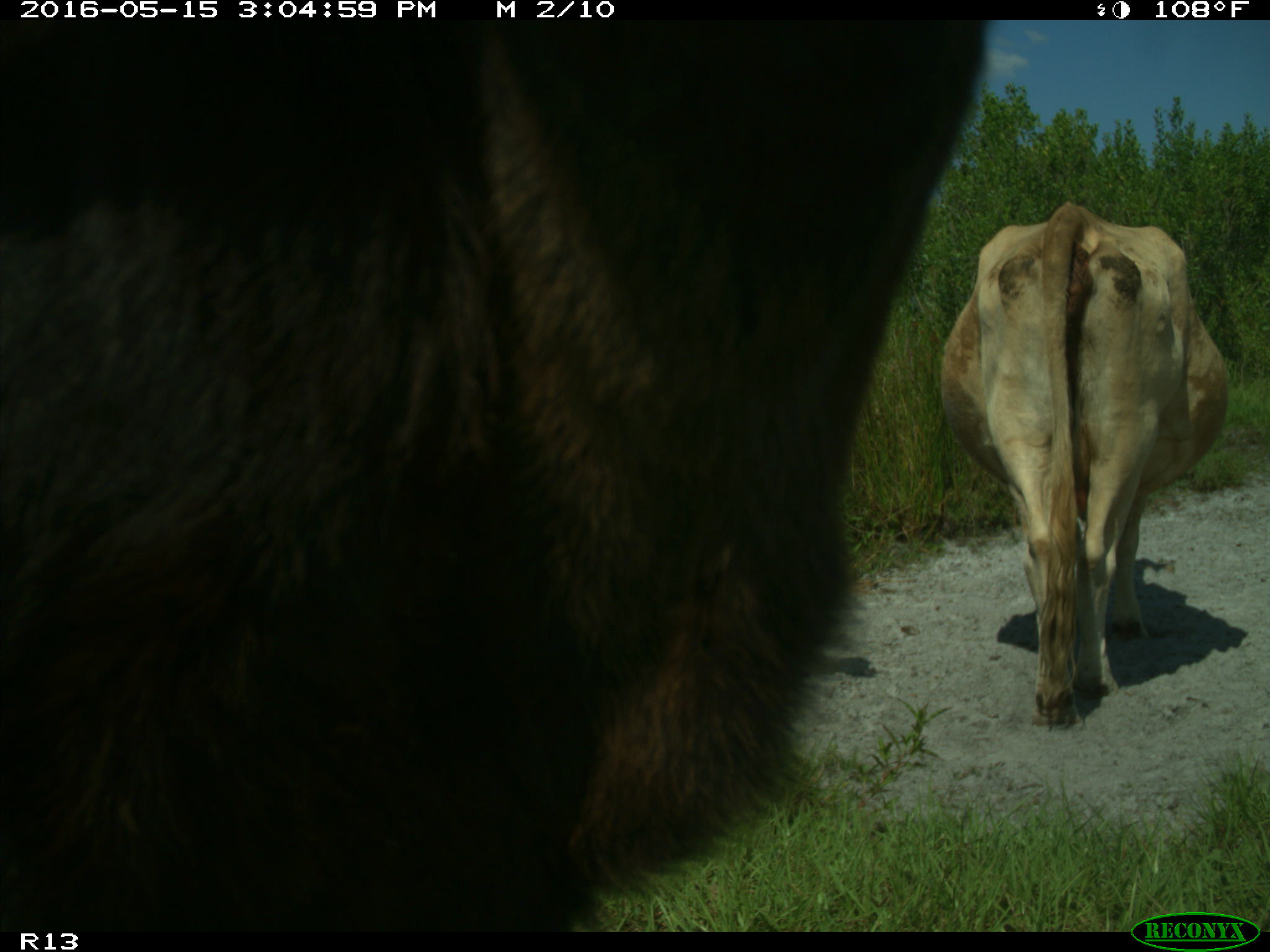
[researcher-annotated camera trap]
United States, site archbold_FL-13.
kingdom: Animalia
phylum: Chordata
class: Mammalia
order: Artiodactyla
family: Bovidae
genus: Bos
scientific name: Bos taurus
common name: domestic cow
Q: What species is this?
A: Bos taurus (domestic cow).